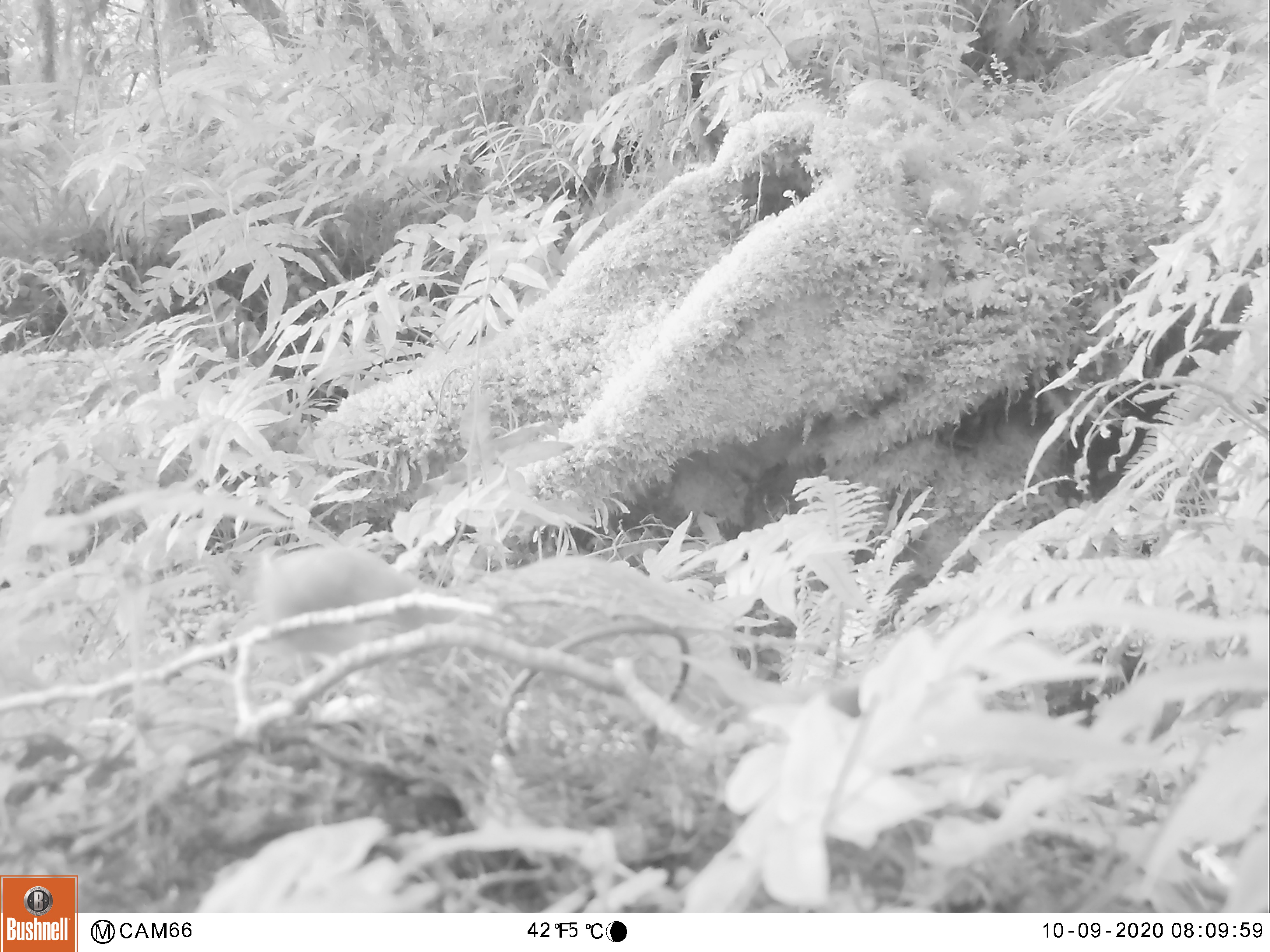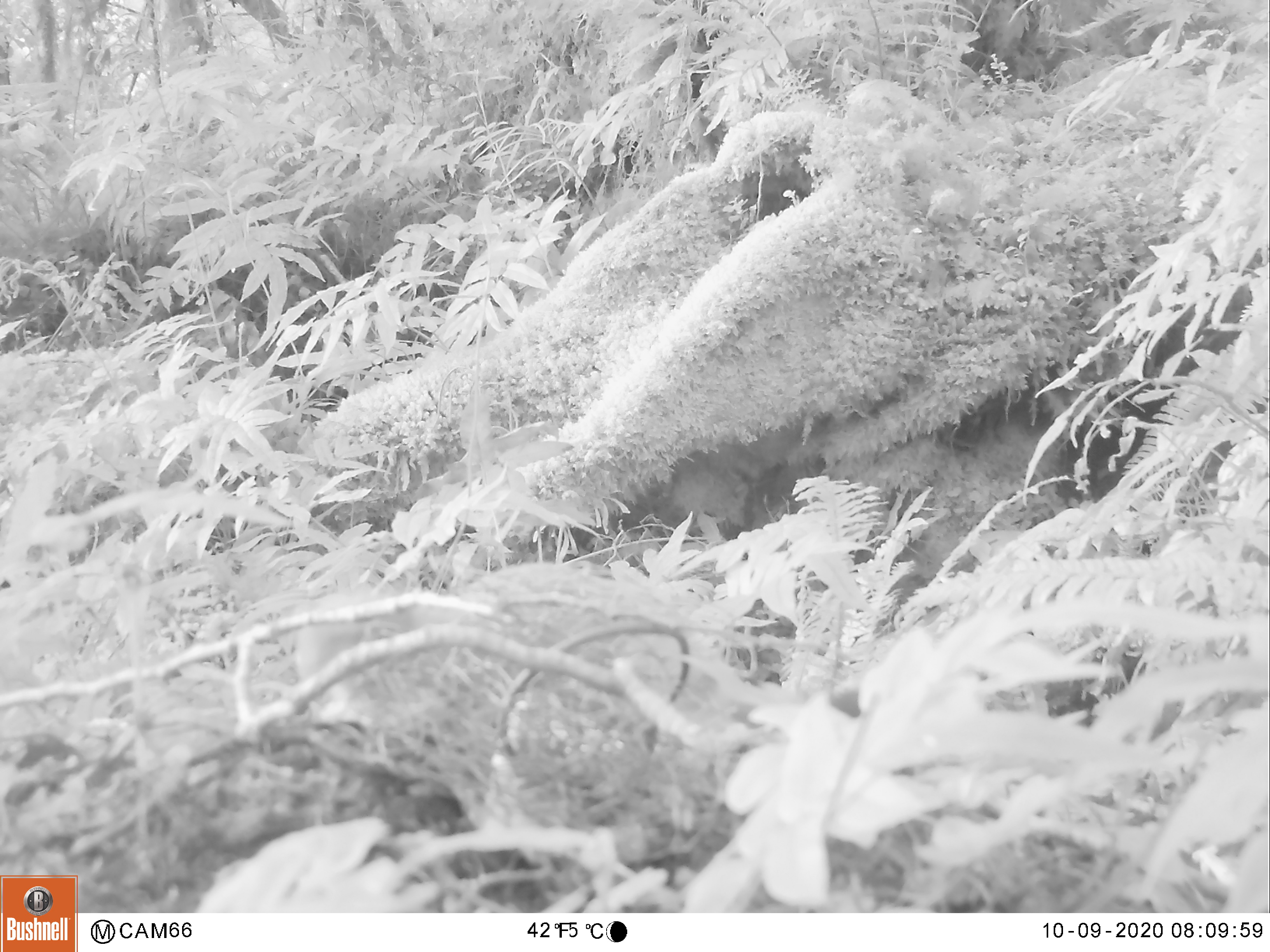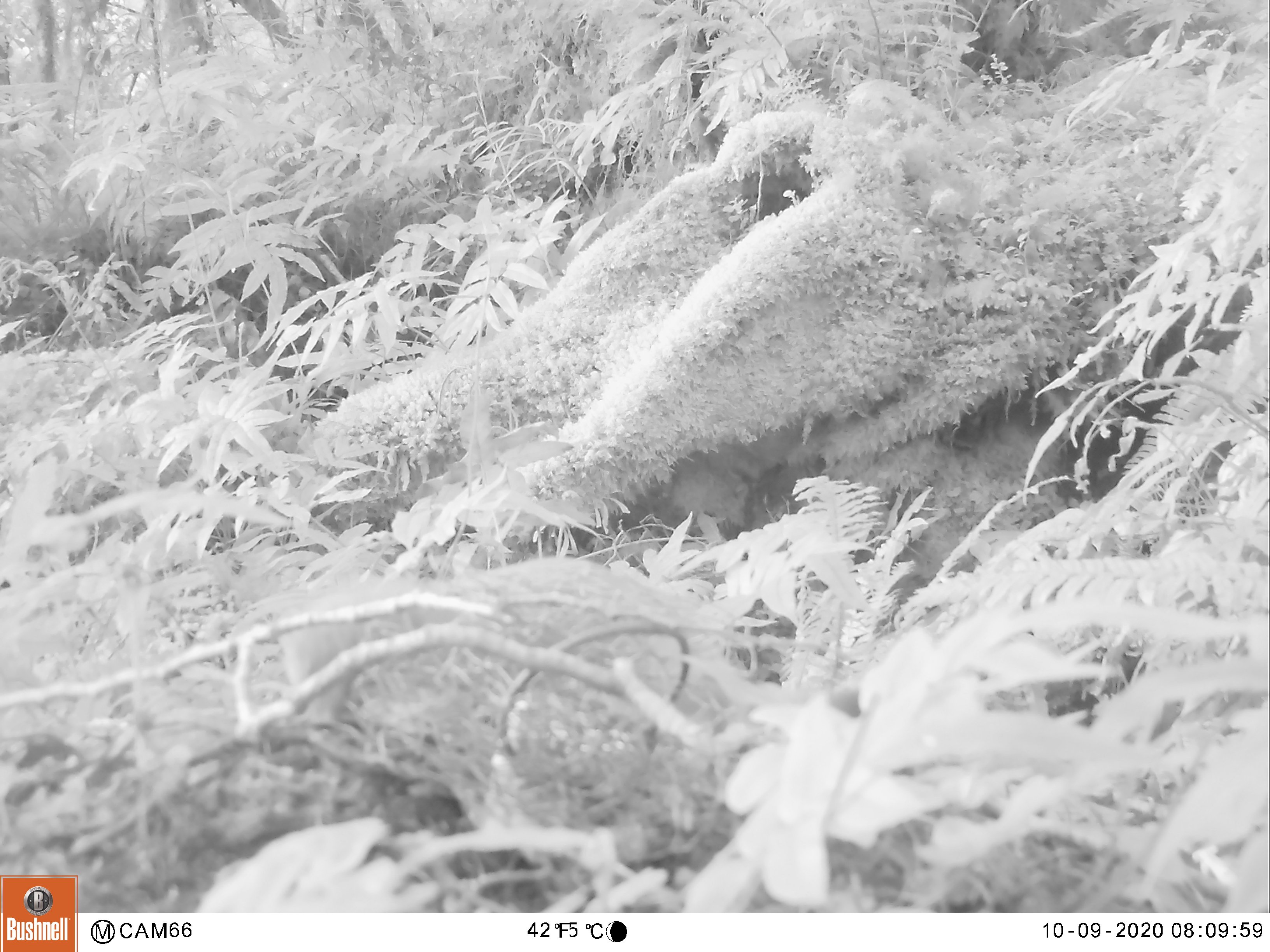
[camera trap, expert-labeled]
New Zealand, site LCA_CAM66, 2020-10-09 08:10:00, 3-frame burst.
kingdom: Animalia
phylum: Chordata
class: Mammalia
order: Carnivora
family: Mustelidae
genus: Mustela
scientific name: Mustela erminea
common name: stoat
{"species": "stoat (Mustela erminea)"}